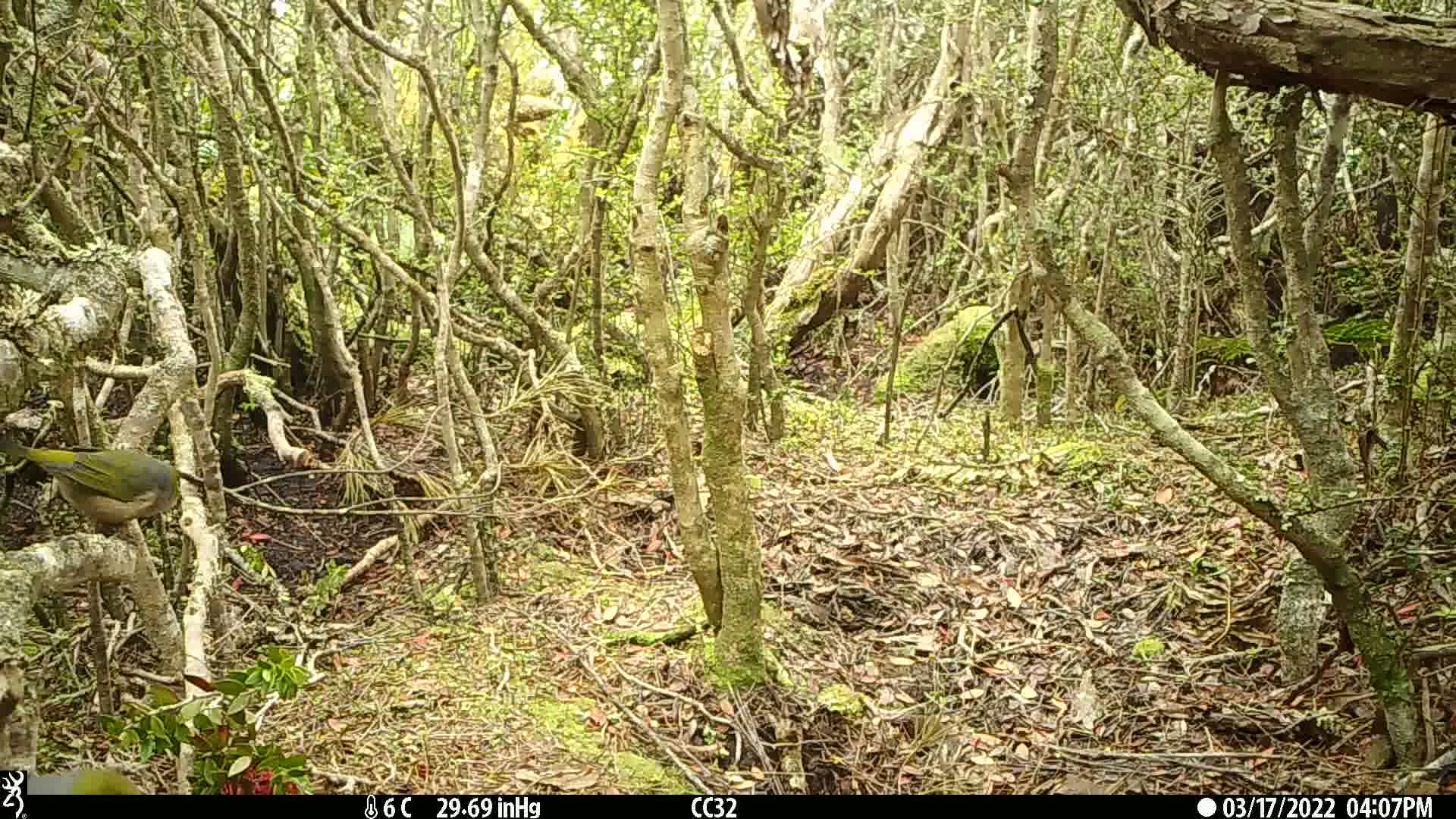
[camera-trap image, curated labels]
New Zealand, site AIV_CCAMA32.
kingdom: Animalia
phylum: Chordata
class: Aves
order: Passeriformes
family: Zosteropidae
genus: Zosterops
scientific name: Zosterops lateralis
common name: silvereye